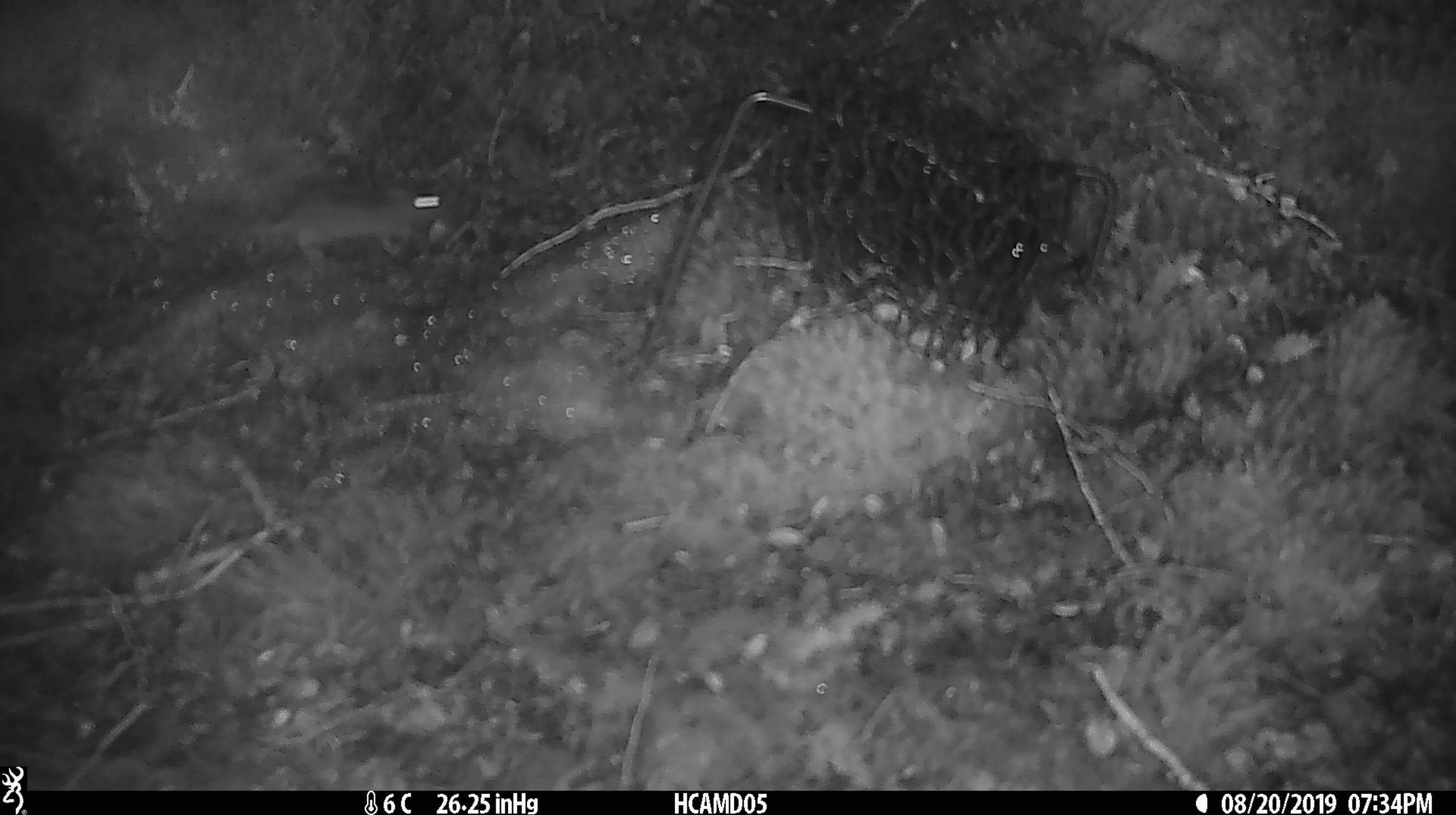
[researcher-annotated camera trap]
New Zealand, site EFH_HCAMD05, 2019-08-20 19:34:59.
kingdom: Animalia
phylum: Chordata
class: Mammalia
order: Rodentia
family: Muridae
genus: Mus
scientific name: Mus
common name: mouse